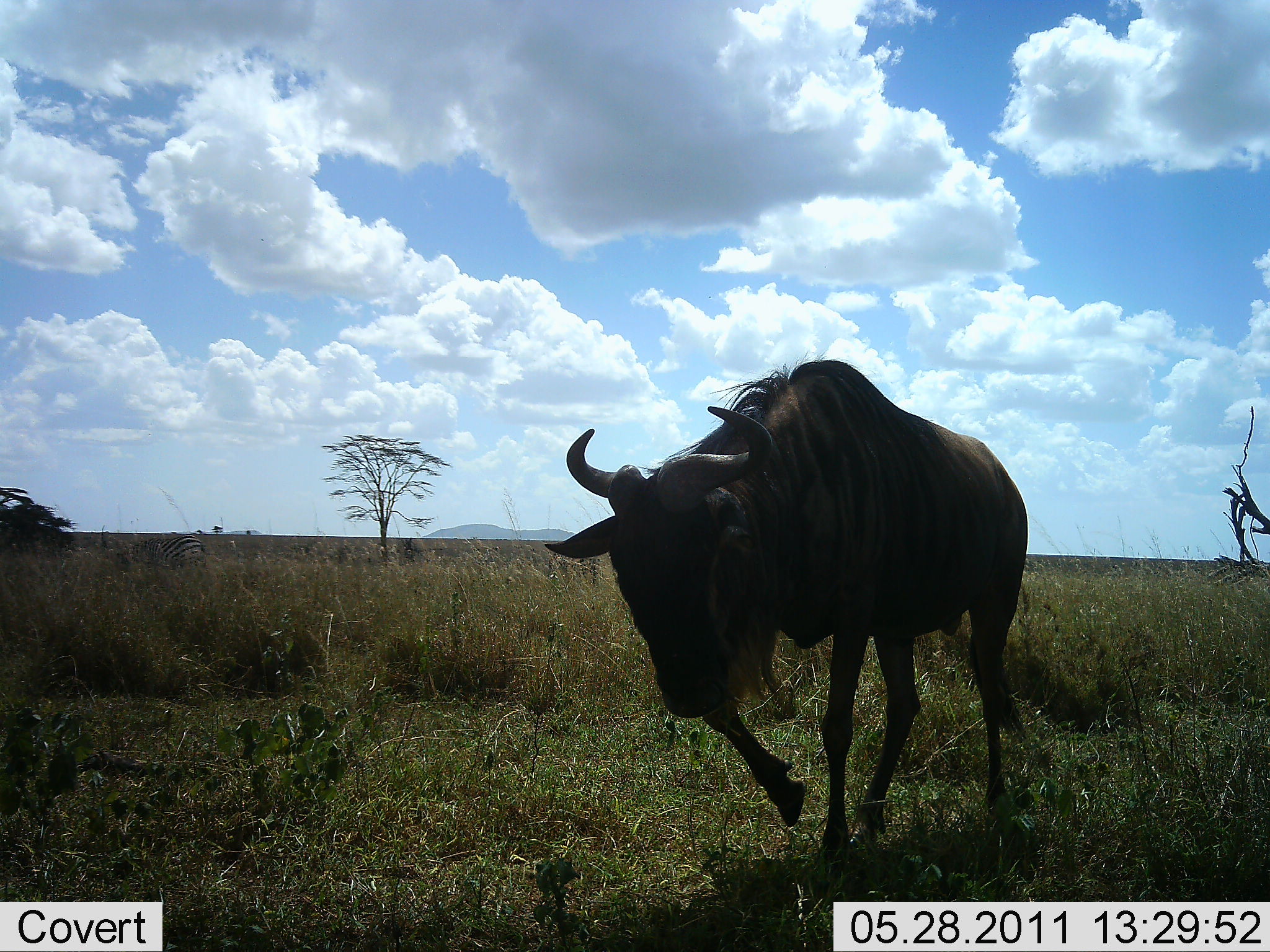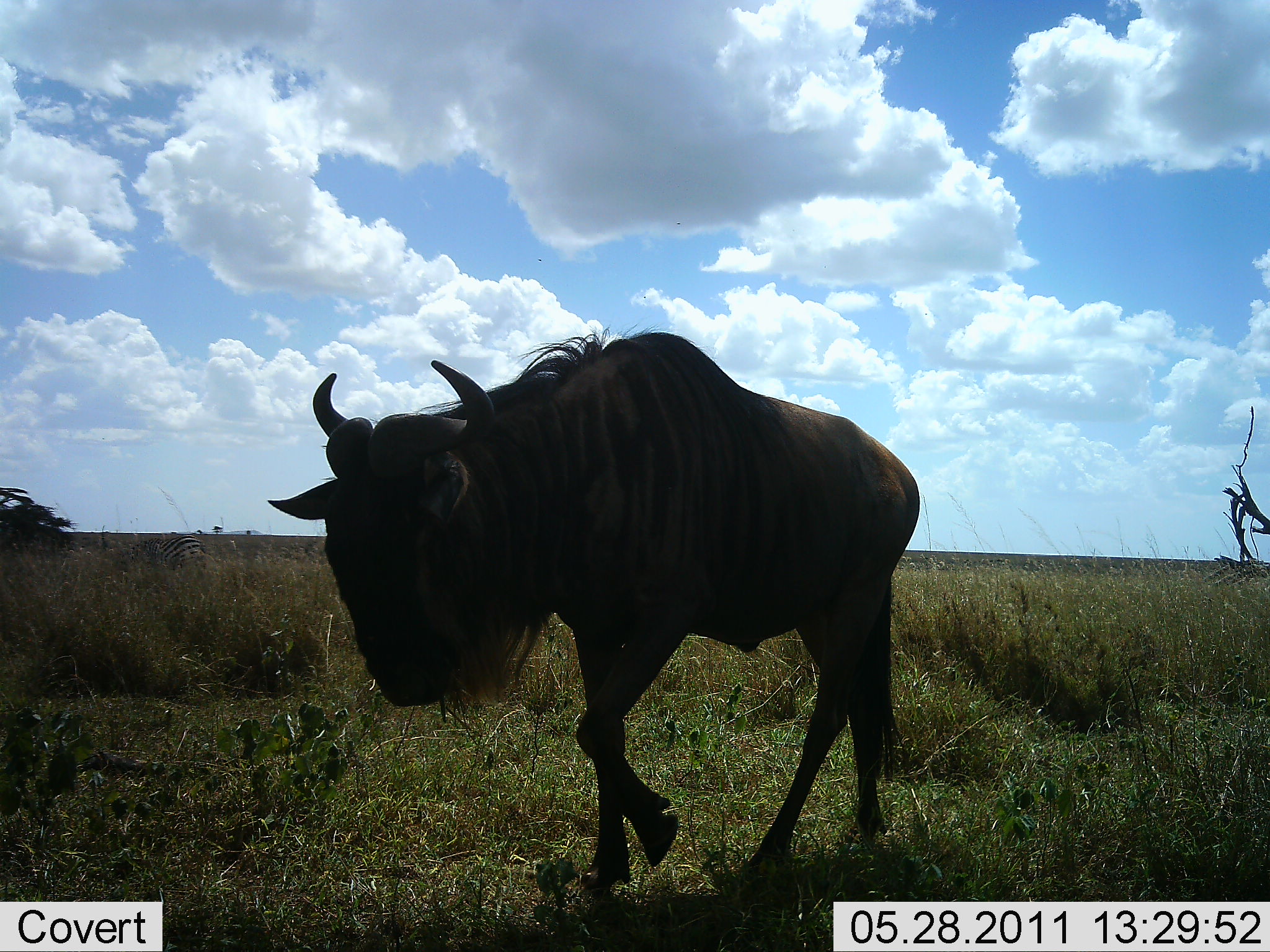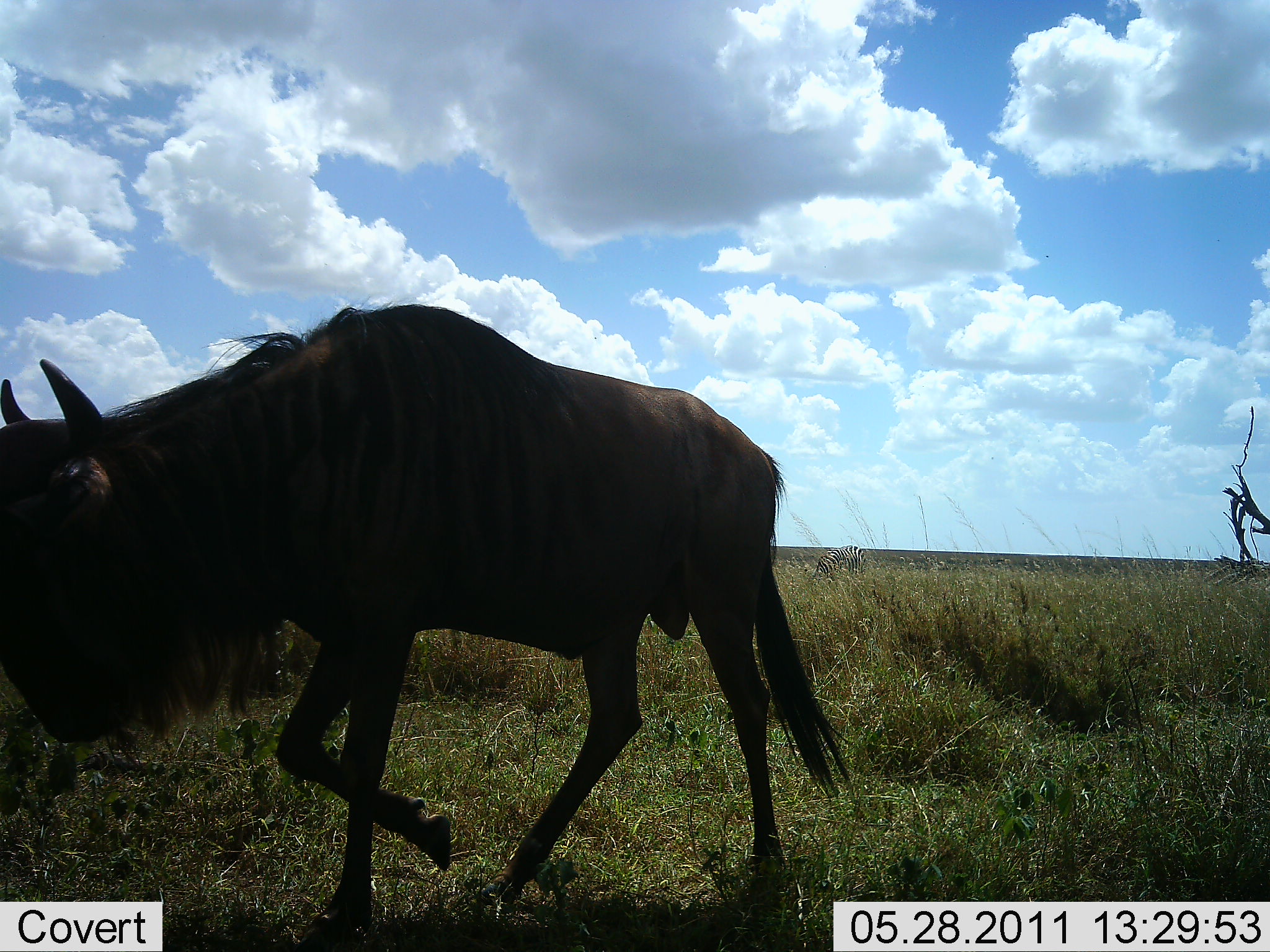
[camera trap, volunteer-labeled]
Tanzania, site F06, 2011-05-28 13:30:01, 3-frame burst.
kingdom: Animalia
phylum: Chordata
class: Mammalia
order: Artiodactyla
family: Bovidae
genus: Connochaetes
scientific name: Connochaetes taurinus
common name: blue wildebeest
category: wildebeest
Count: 1.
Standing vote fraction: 8%.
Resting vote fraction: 0%.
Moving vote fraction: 100%.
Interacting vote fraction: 0%.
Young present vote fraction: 0%.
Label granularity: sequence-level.